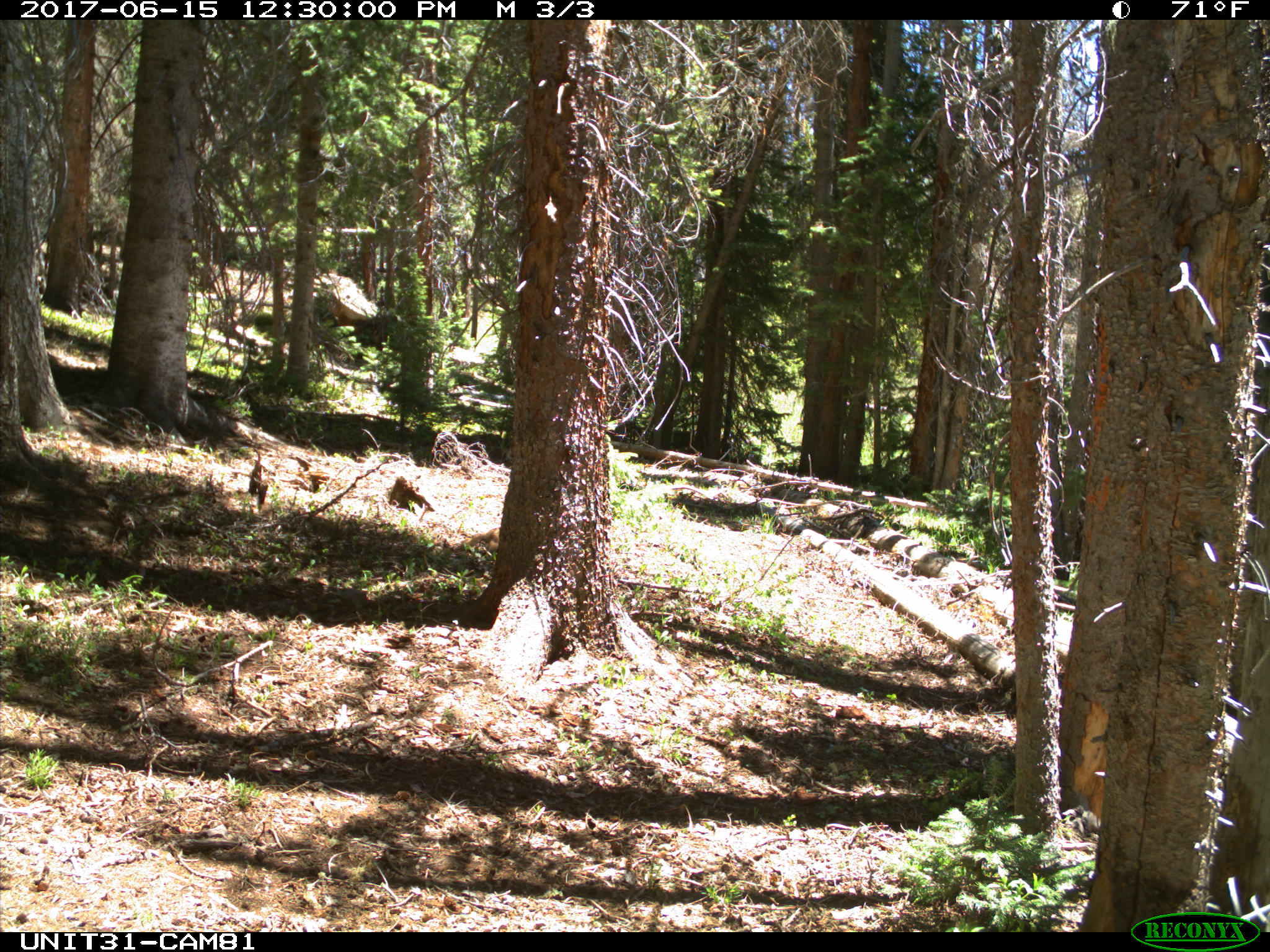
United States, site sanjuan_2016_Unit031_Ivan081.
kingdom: Animalia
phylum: Chordata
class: Mammalia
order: Rodentia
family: Sciuridae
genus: Marmota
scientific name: Marmota flaviventris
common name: yellow-bellied marmot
Marmota flaviventris (yellow-bellied marmot).